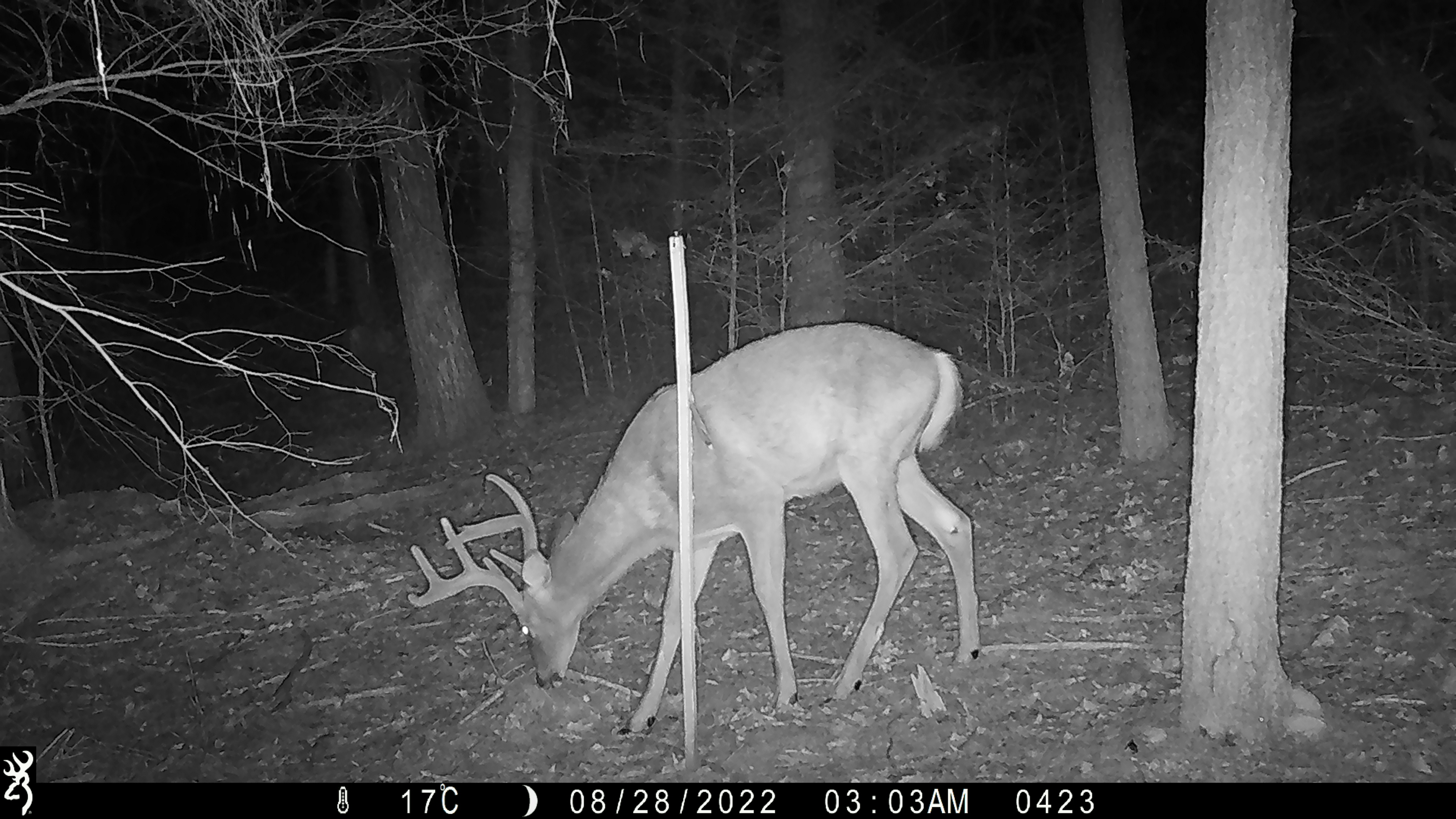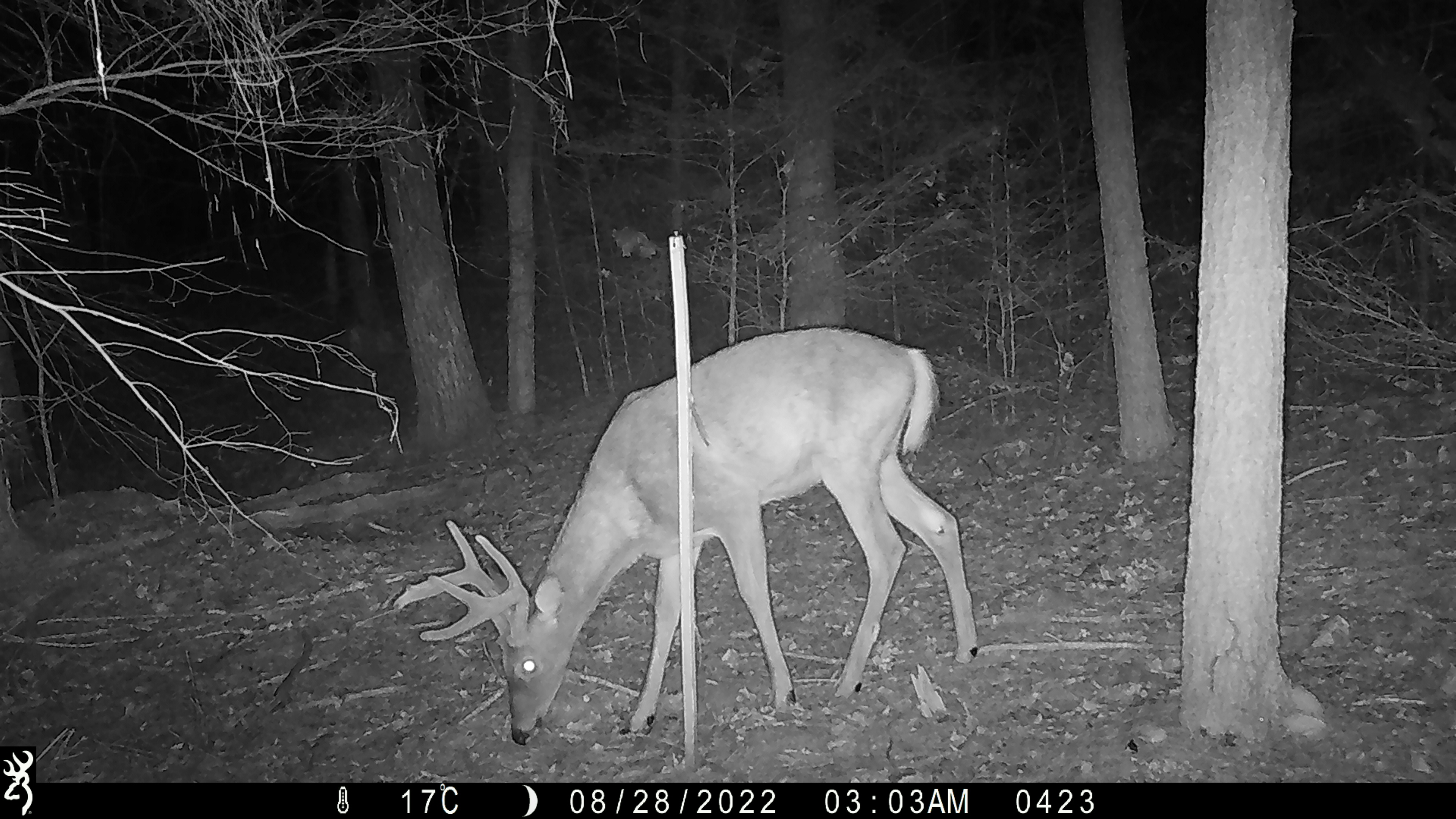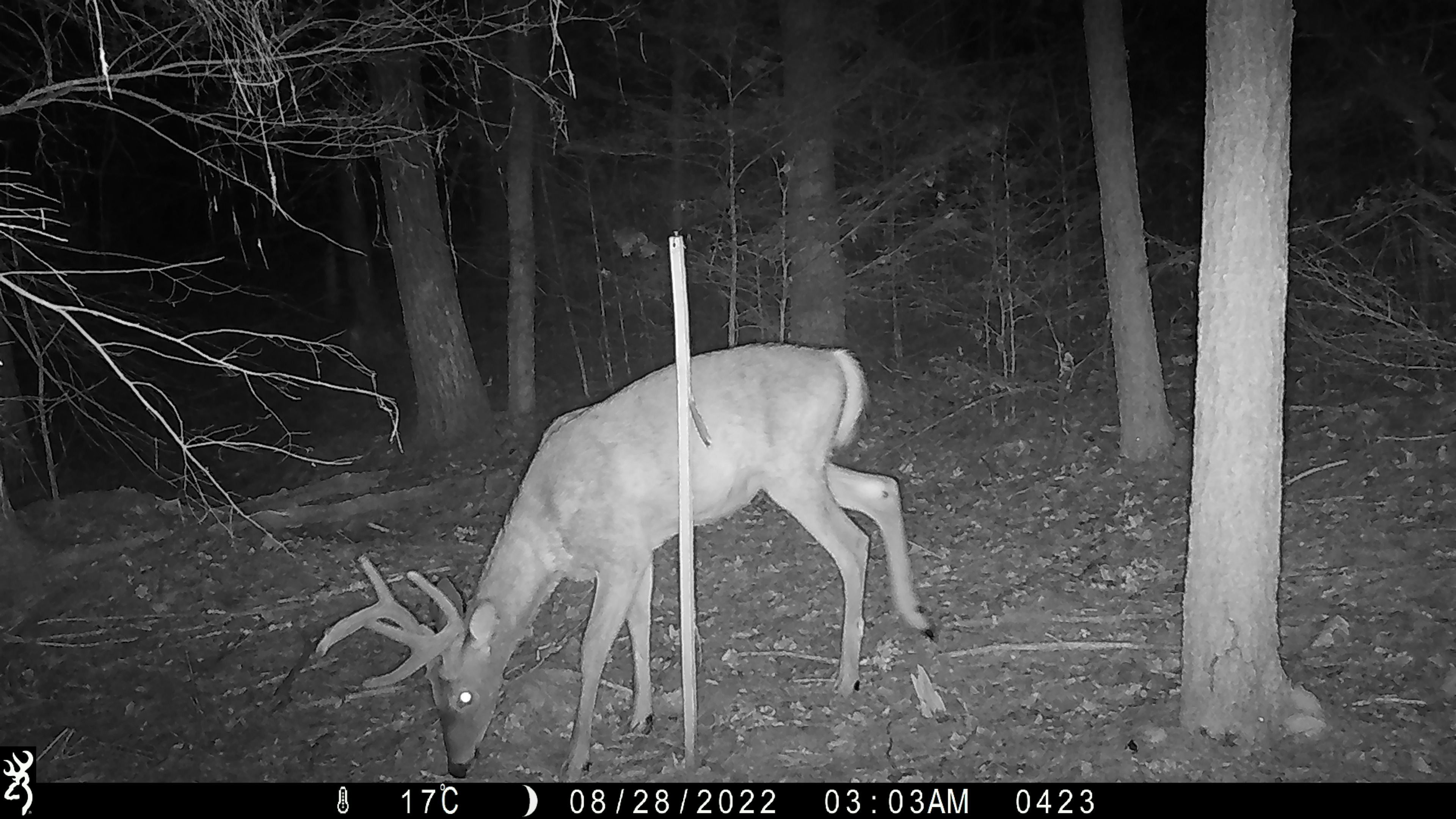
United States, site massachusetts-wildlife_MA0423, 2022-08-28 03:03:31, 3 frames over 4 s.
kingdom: Animalia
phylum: Chordata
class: Mammalia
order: Artiodactyla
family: Cervidae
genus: Odocoileus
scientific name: Odocoileus virginianus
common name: white-tailed deer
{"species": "white-tailed deer (Odocoileus virginianus)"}